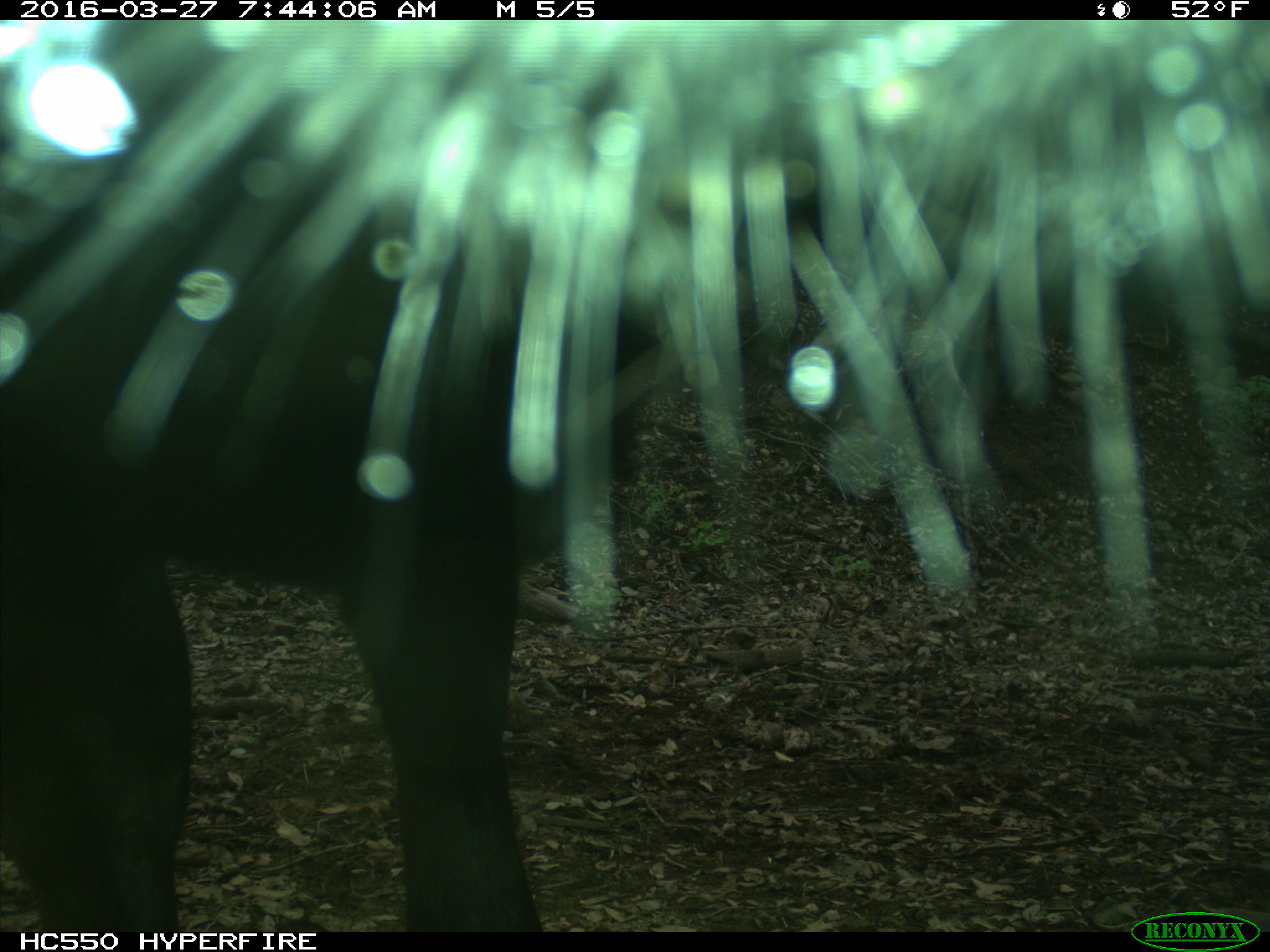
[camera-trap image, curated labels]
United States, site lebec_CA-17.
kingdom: Animalia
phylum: Chordata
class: Mammalia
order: Artiodactyla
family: Bovidae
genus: Bos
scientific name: Bos taurus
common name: domestic cow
Bos taurus (domestic cow).